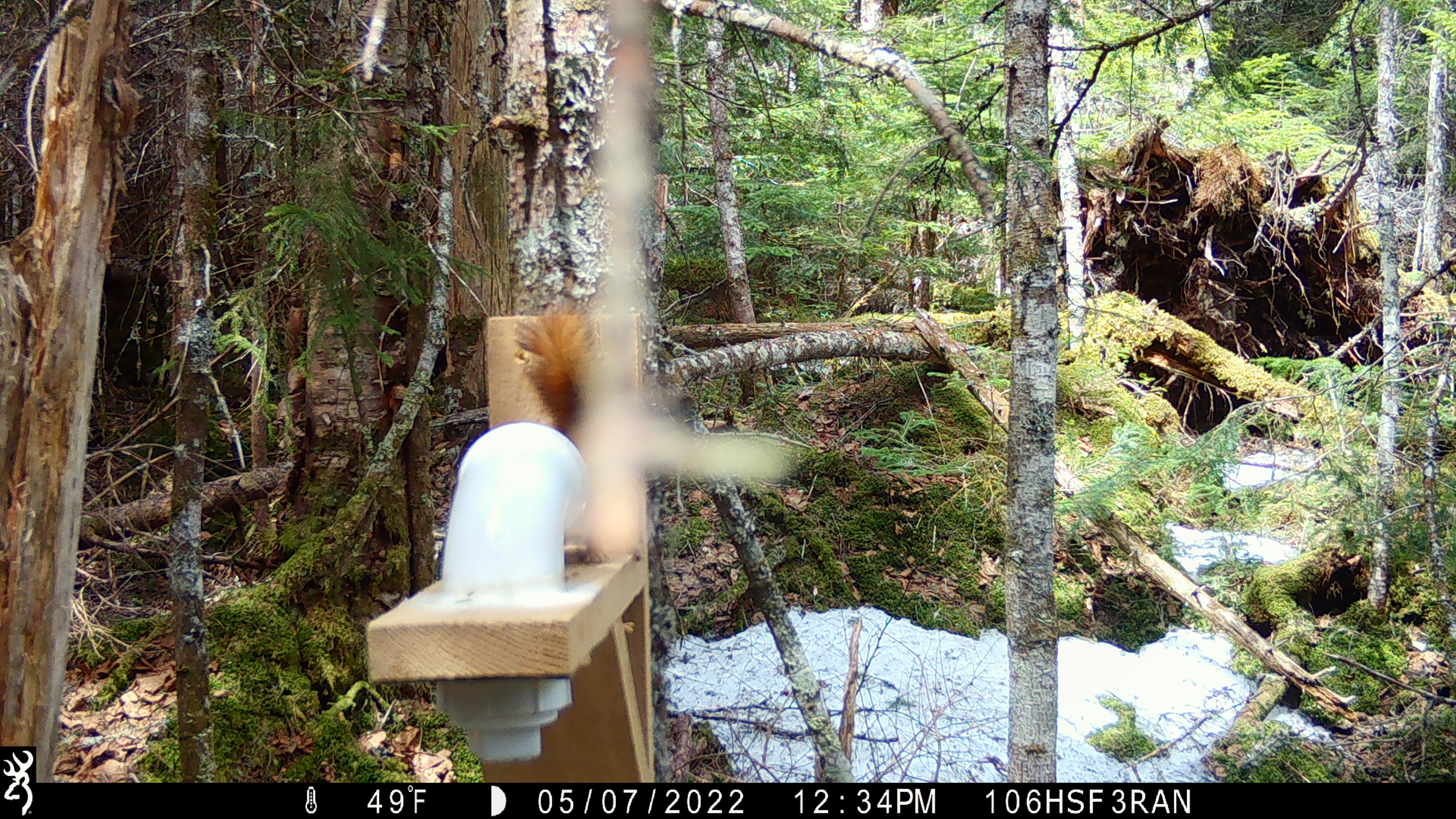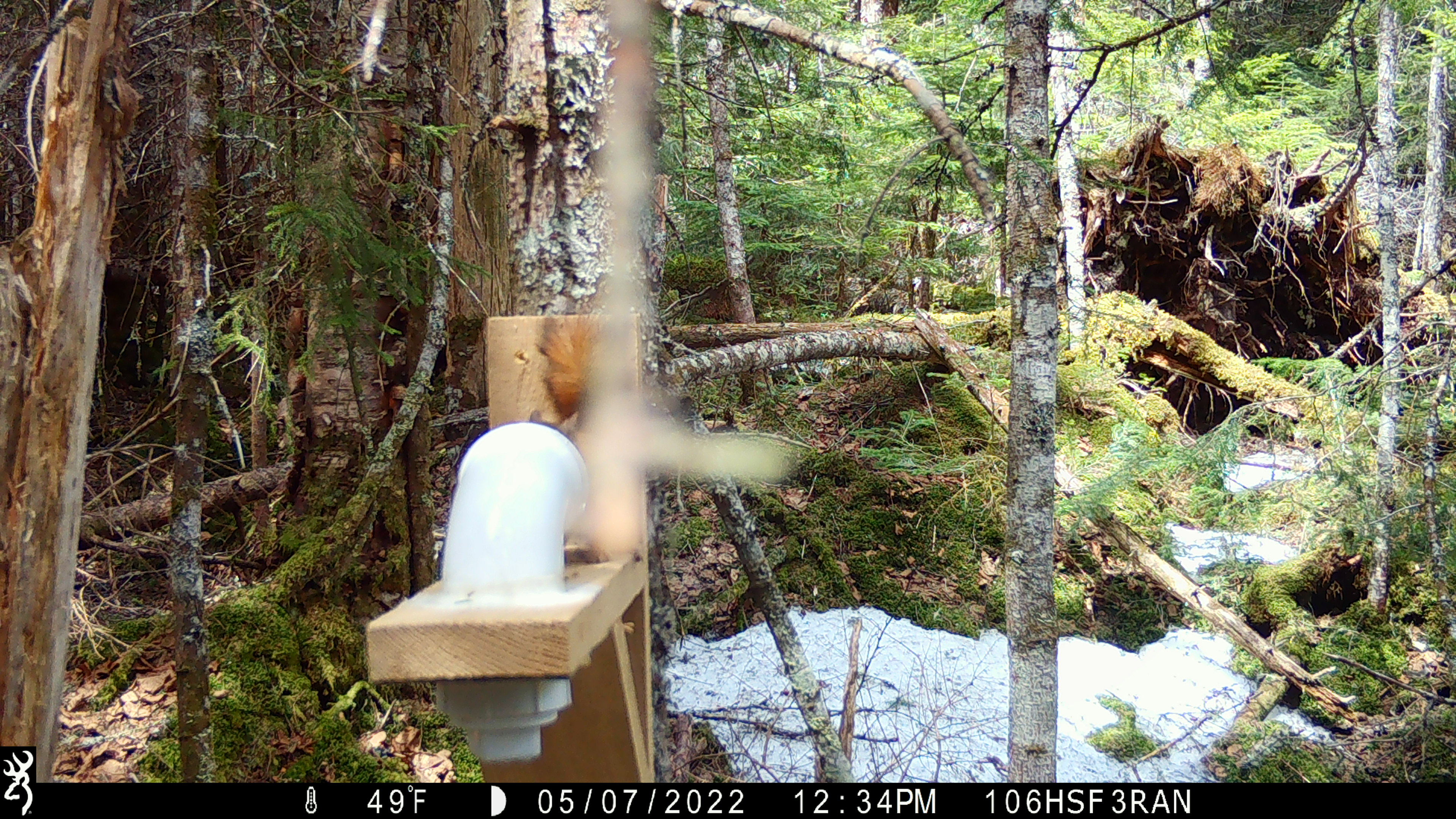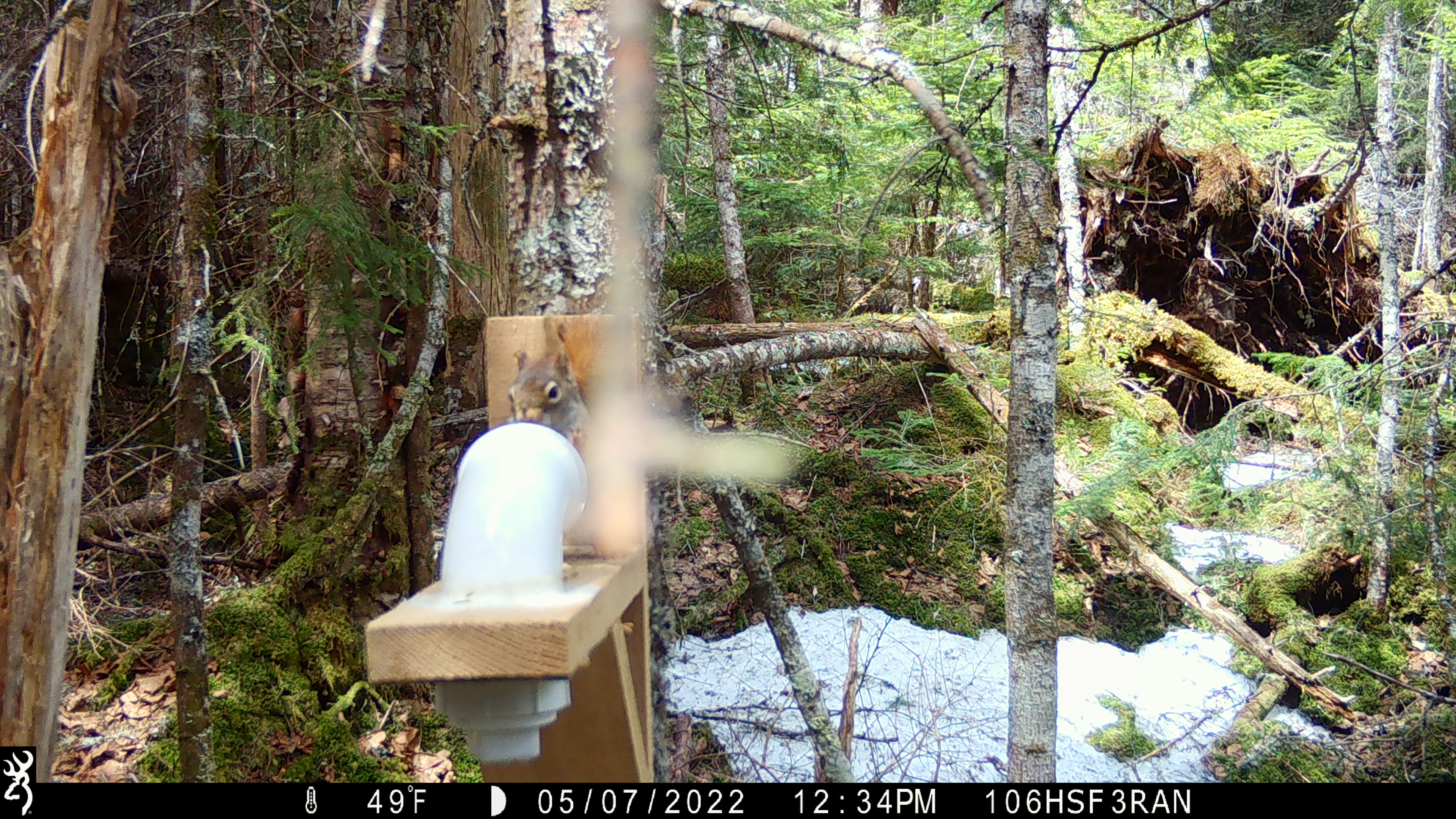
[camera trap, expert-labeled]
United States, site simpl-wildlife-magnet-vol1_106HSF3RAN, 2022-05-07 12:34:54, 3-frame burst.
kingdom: Animalia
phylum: Chordata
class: Mammalia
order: Rodentia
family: Sciuridae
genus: Tamiasciurus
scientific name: Tamiasciurus hudsonicus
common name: red squirrel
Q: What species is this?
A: Red squirrel (Tamiasciurus hudsonicus).